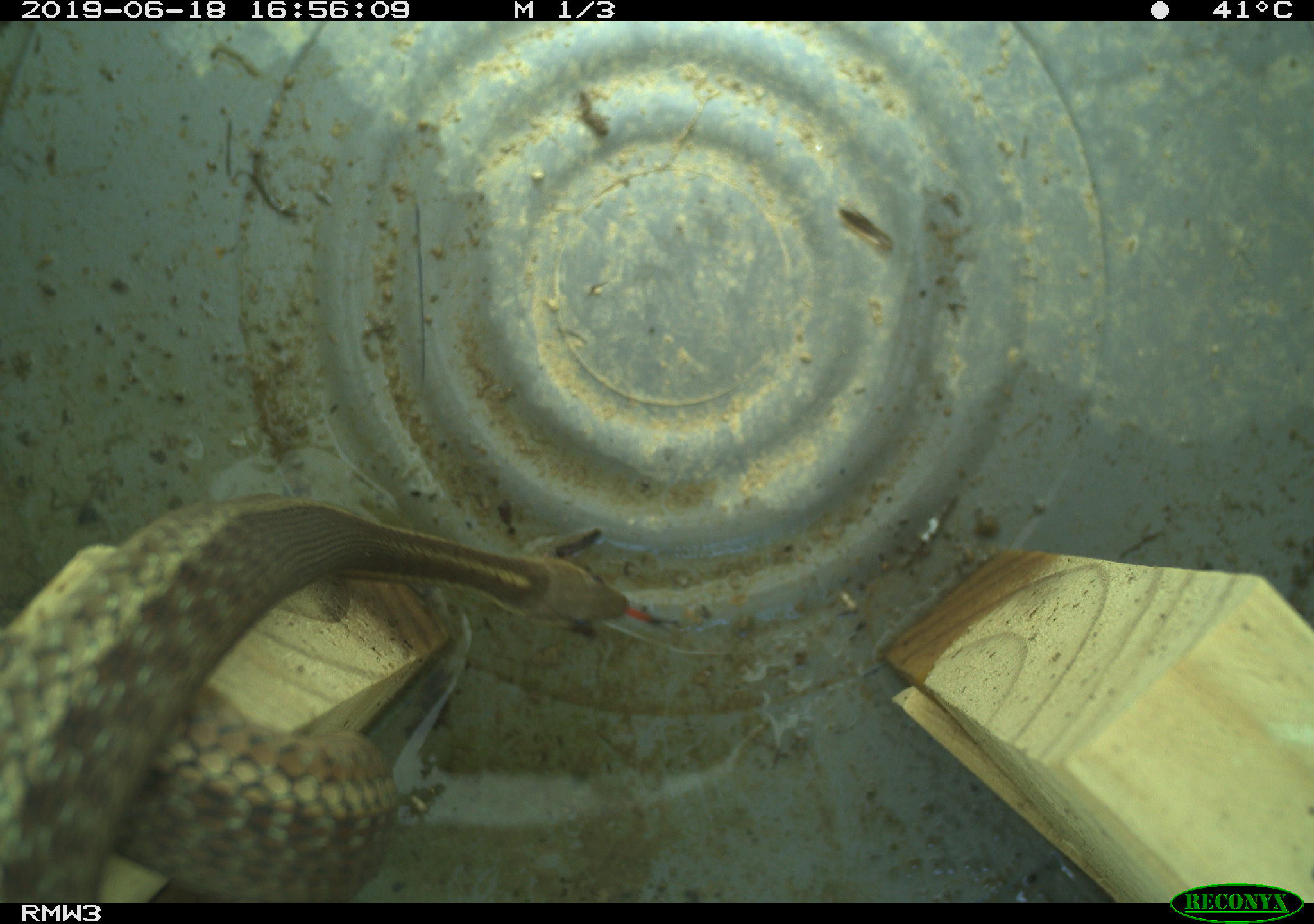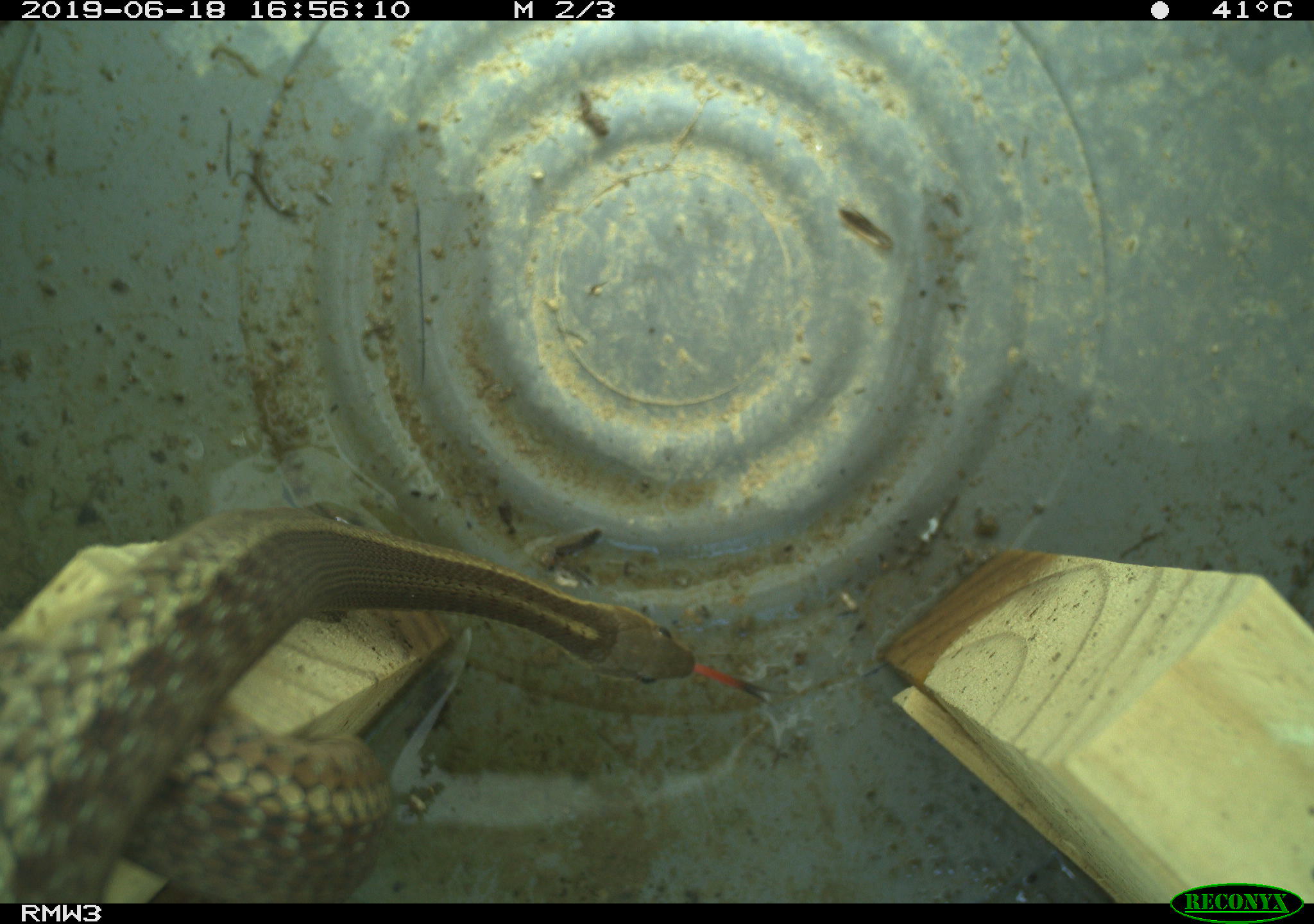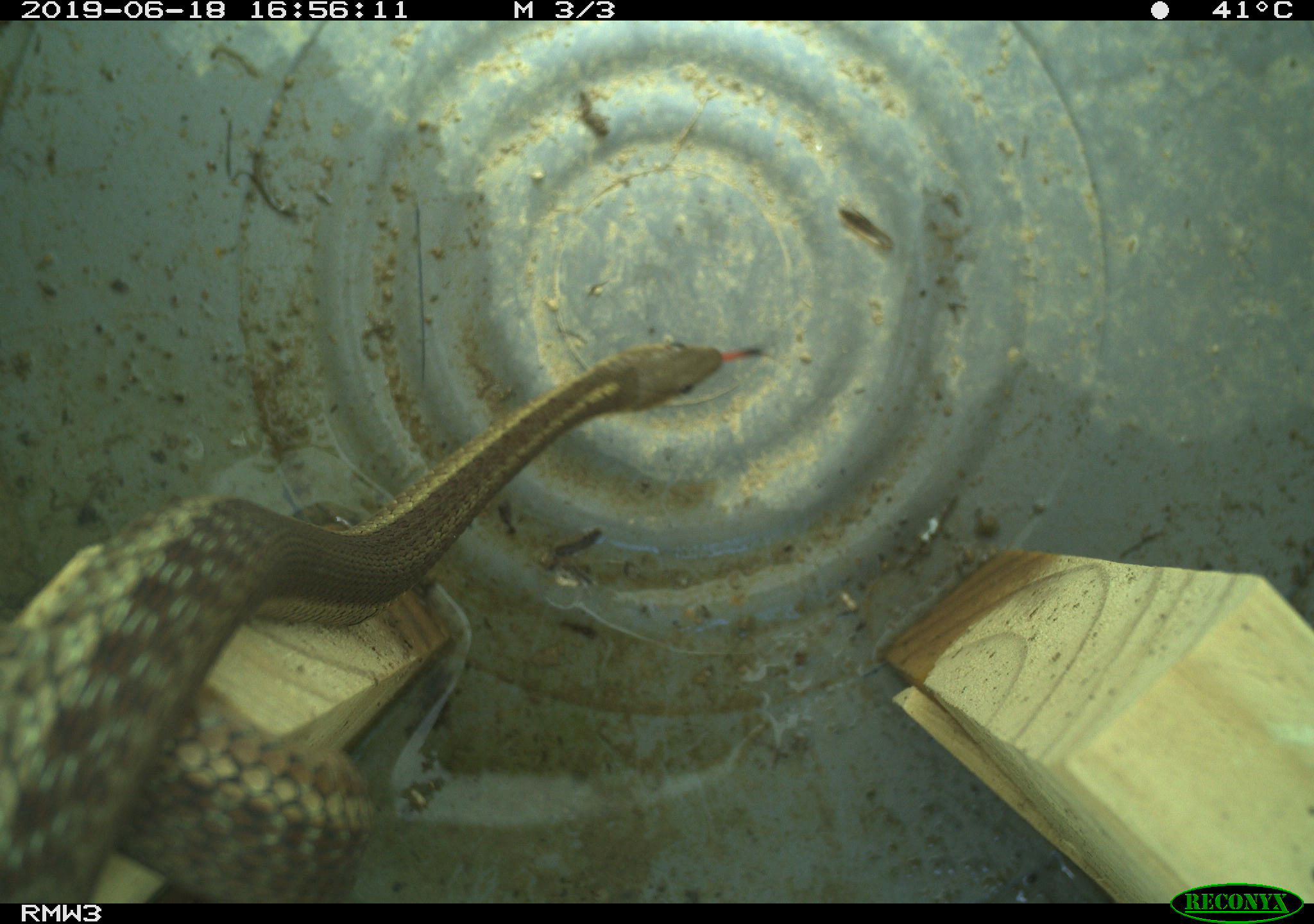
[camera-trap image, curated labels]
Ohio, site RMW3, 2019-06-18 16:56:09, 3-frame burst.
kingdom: Animalia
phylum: Chordata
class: Reptilia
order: Squamata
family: Colubridae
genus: Thamnophis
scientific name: Thamnophis sirtalis sirtalis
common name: eastern gartersnake